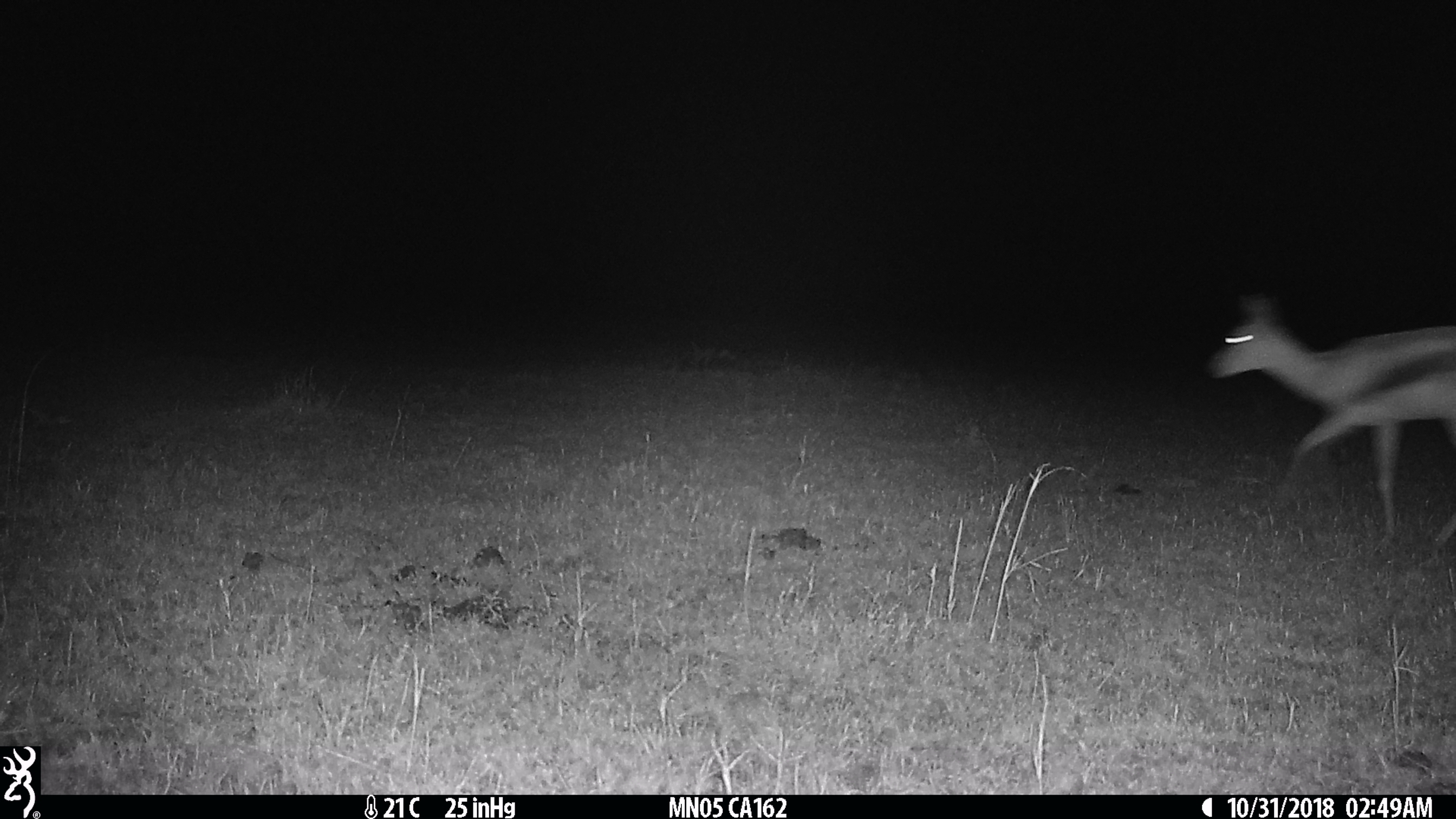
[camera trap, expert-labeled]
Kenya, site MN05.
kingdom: Animalia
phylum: Chordata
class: Mammalia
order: Artiodactyla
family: Bovidae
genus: Eudorcas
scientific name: Eudorcas thomsonii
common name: thomon's gazelle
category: gazelle thomsons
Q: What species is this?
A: Gazelle thomsons (thomon's gazelle) (Eudorcas thomsonii).